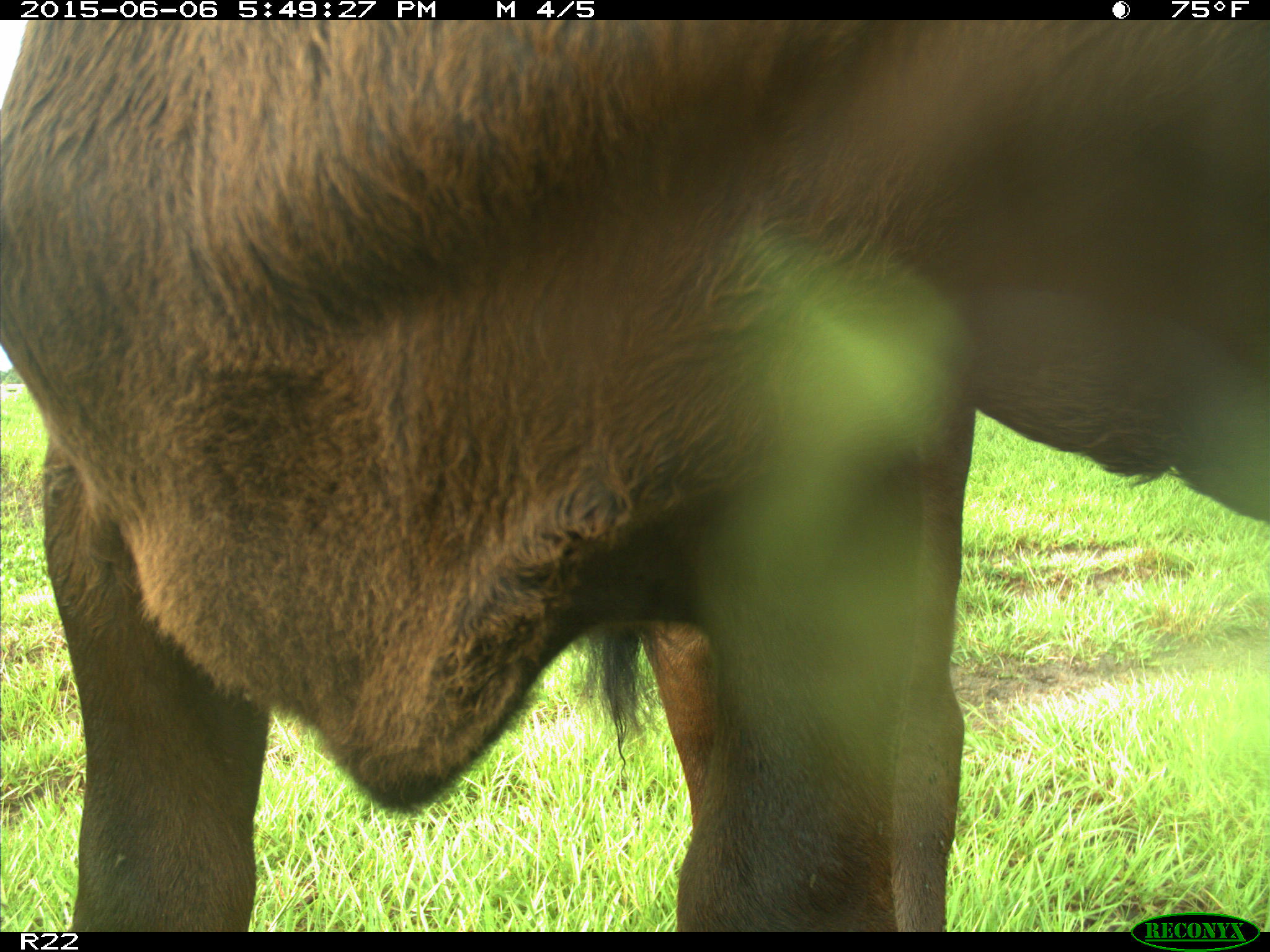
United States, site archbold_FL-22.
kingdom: Animalia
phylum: Chordata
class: Mammalia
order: Artiodactyla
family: Bovidae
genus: Bos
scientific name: Bos taurus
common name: domestic cow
Bos taurus (domestic cow).